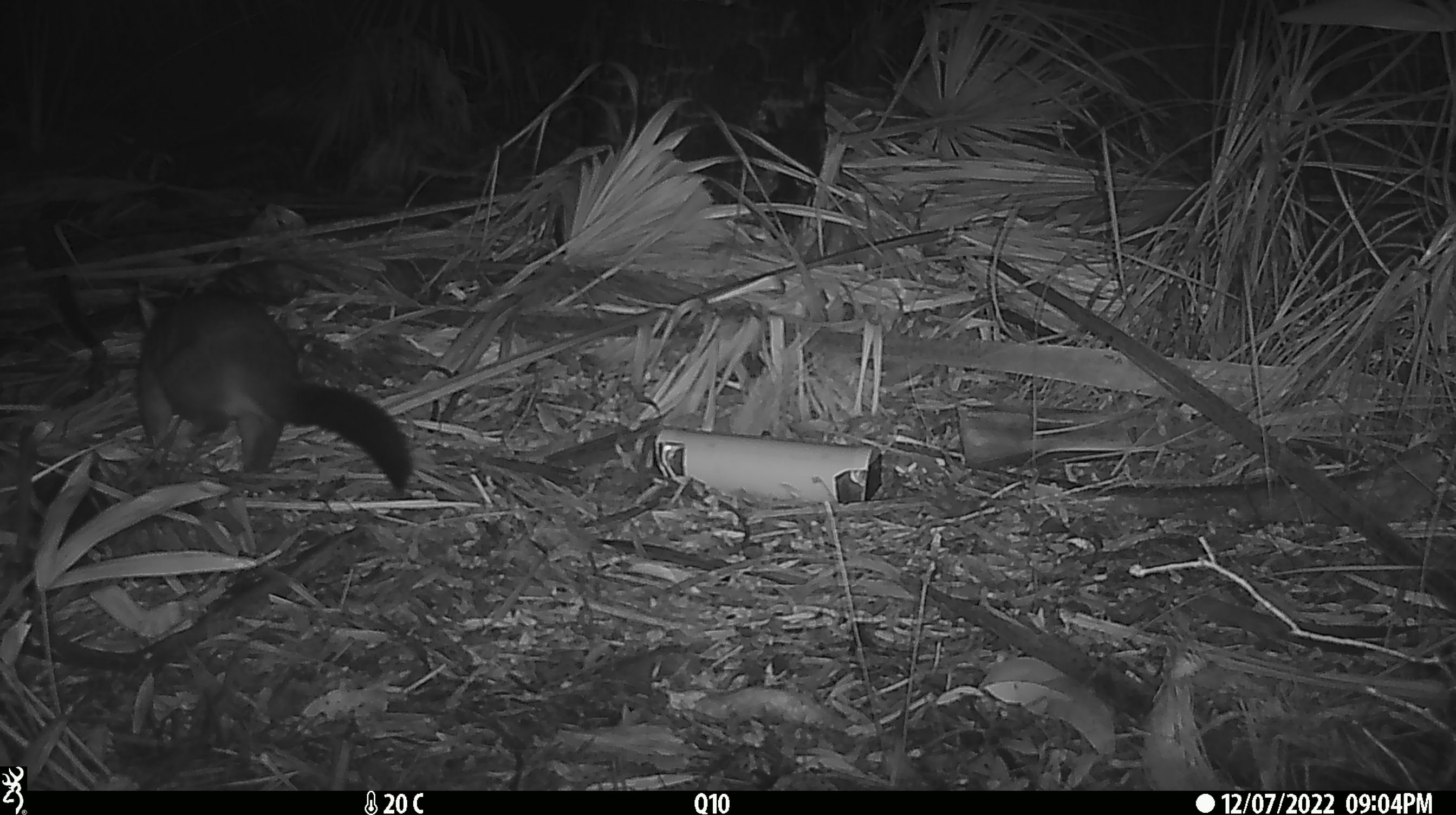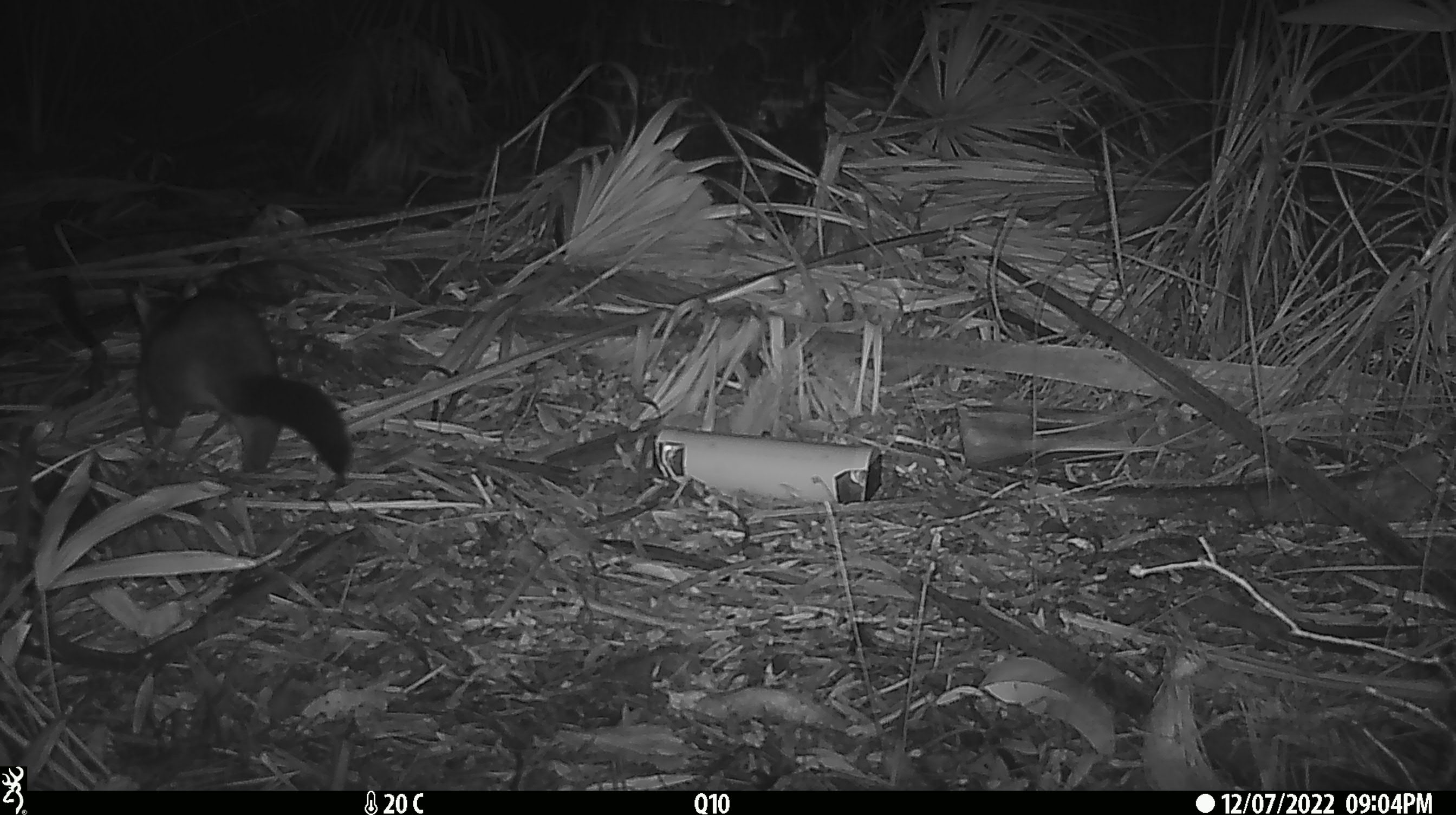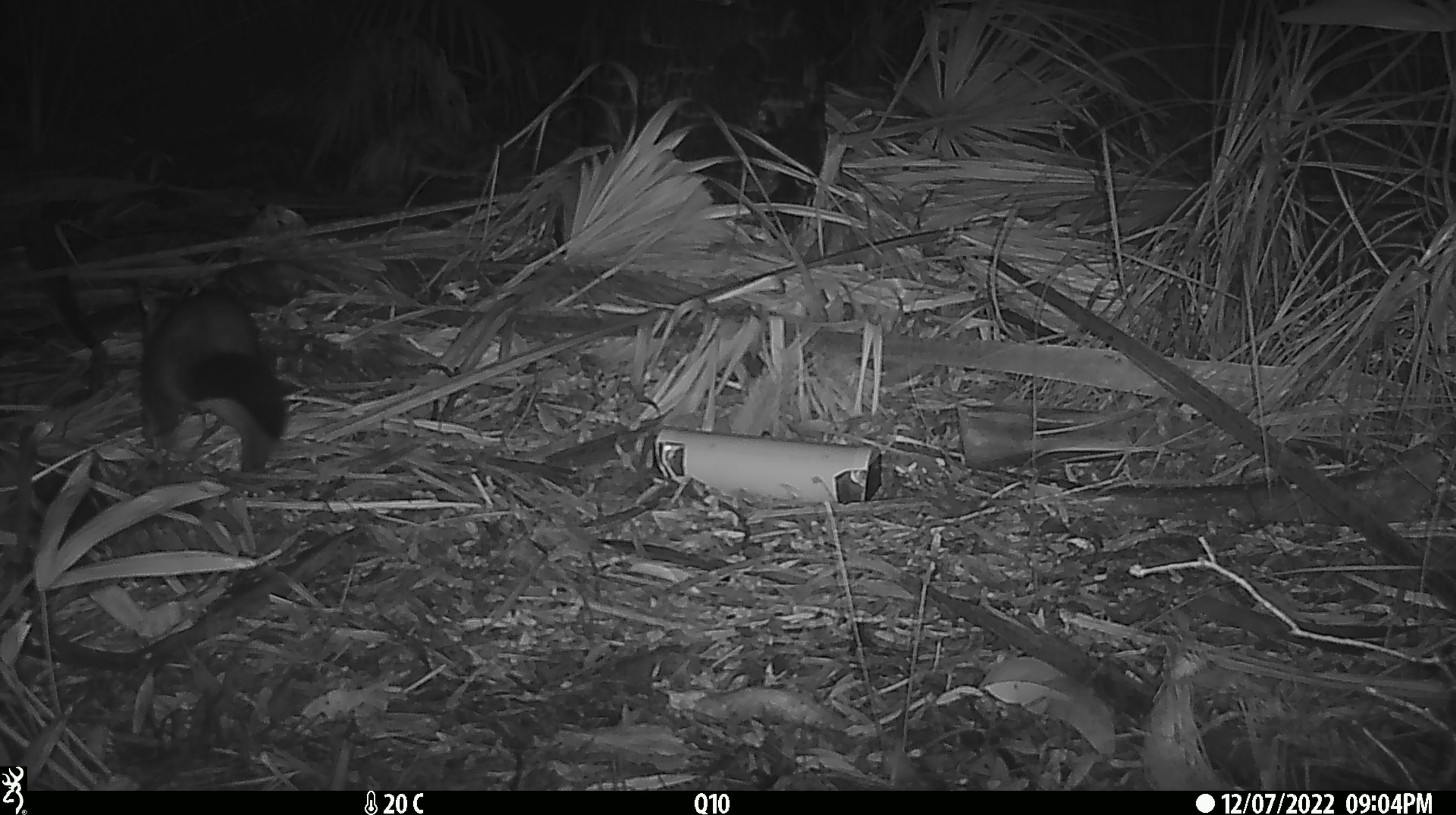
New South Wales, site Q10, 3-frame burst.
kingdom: Animalia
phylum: Chordata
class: Mammalia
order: Diprotodontia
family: Phalangeridae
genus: Trichosurus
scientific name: Trichosurus vulpecula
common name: common brushtail possum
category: possum